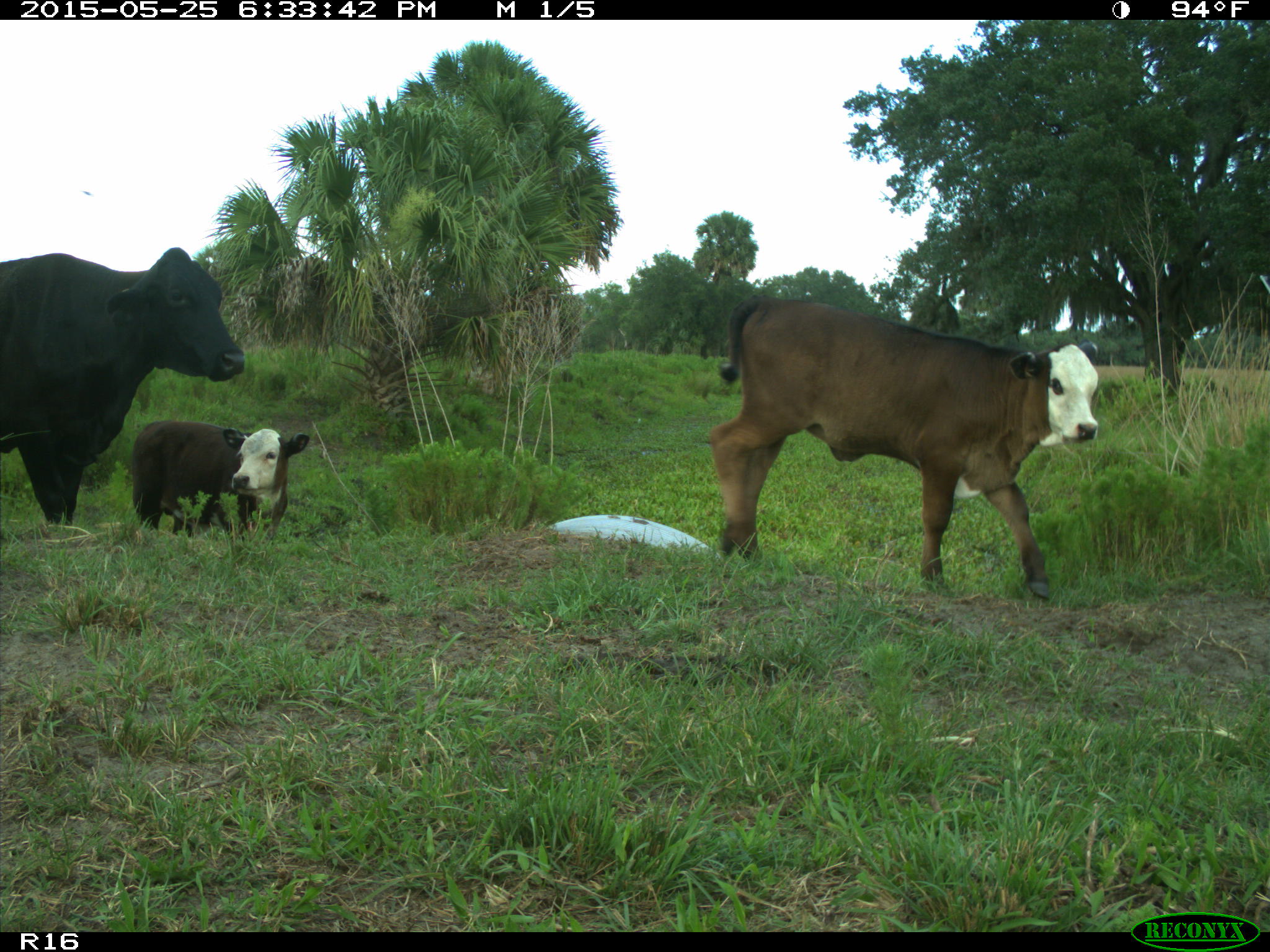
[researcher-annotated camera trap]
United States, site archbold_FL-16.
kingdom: Animalia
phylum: Chordata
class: Mammalia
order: Artiodactyla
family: Bovidae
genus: Bos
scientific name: Bos taurus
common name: domestic cow